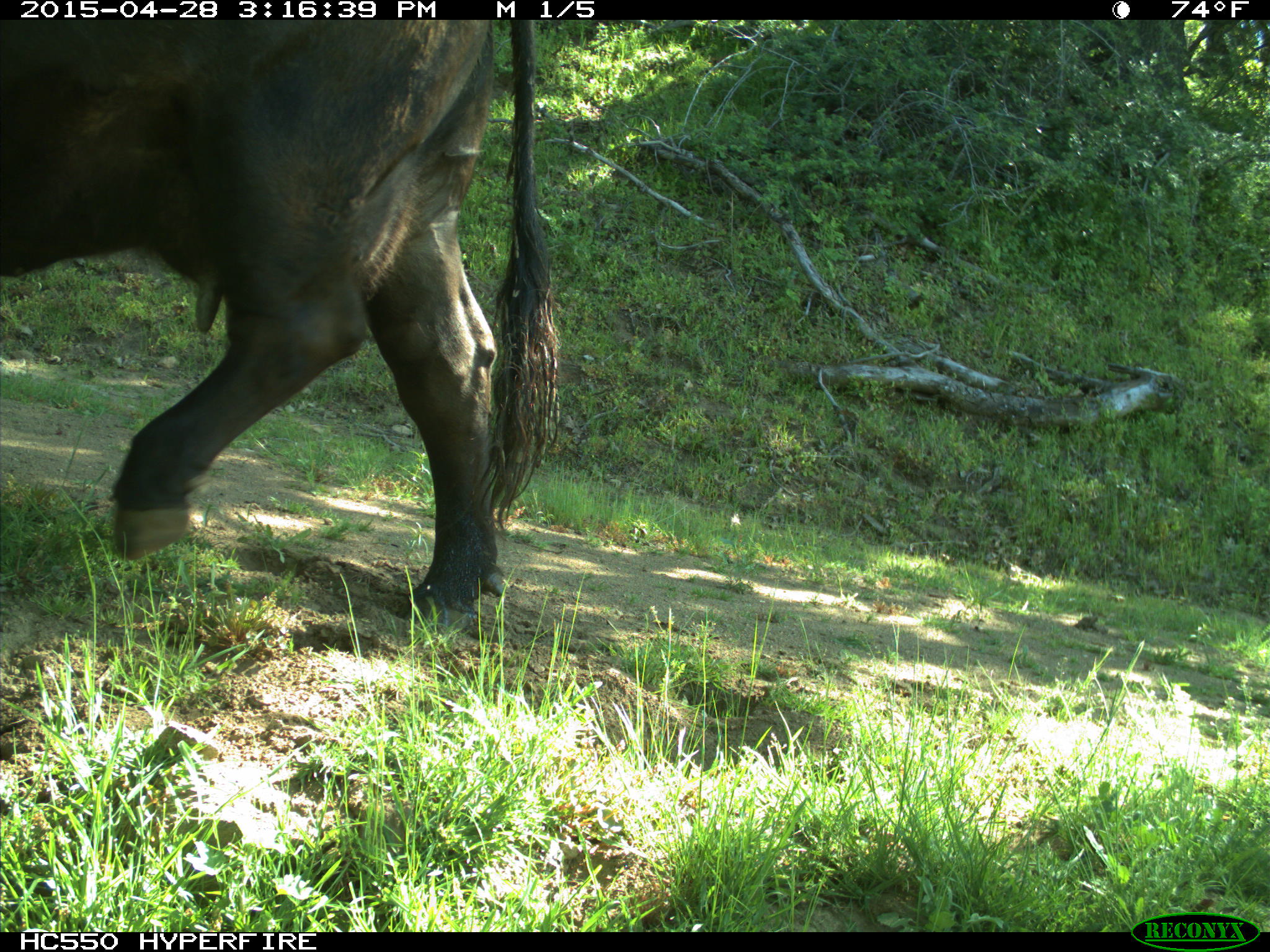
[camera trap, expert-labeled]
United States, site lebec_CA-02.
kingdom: Animalia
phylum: Chordata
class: Mammalia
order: Artiodactyla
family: Bovidae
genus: Bos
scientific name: Bos taurus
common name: domestic cow